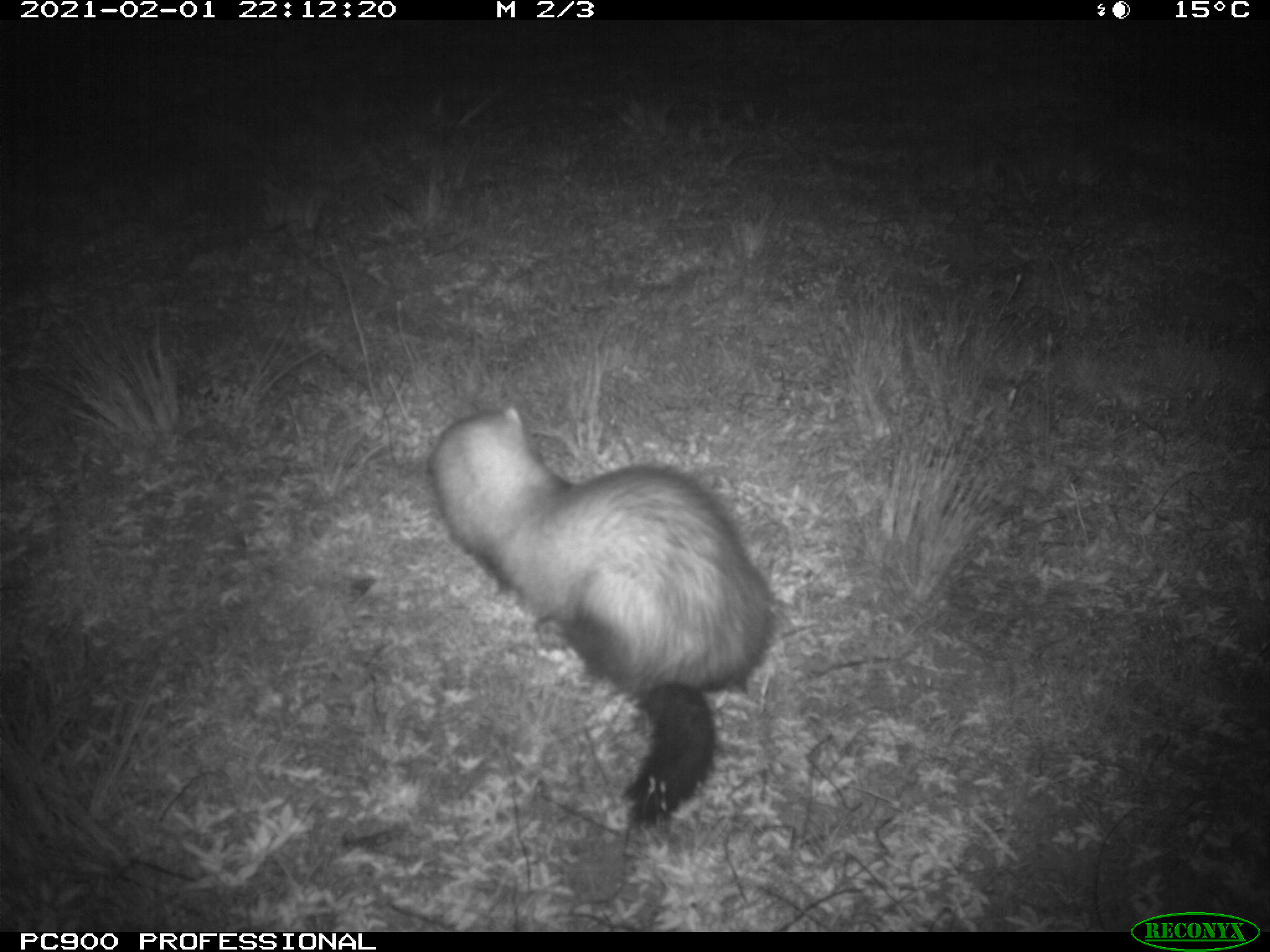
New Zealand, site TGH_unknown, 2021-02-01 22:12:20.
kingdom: Animalia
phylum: Chordata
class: Mammalia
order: Carnivora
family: Mustelidae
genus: Mustela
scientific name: Mustela furo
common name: ferret